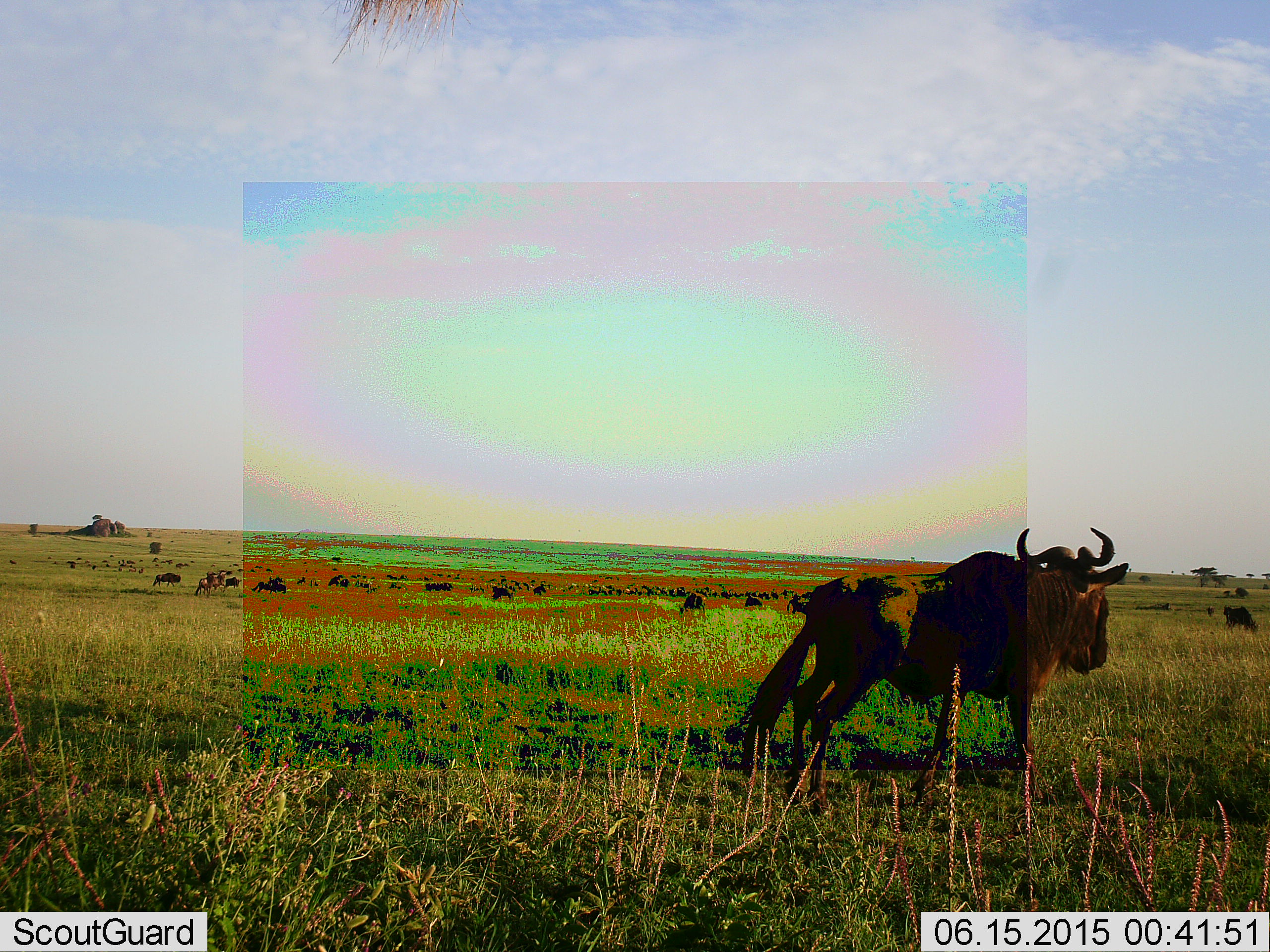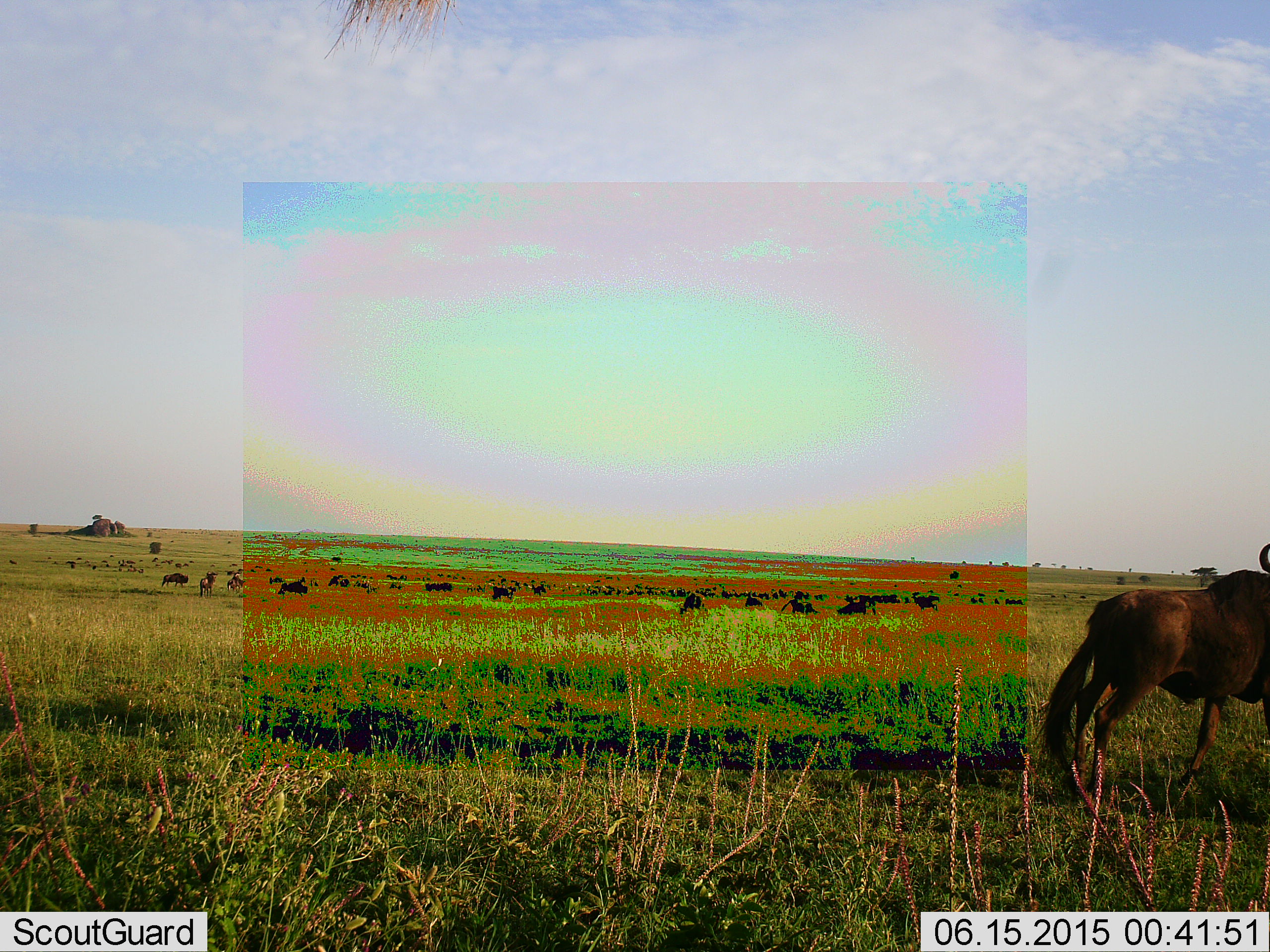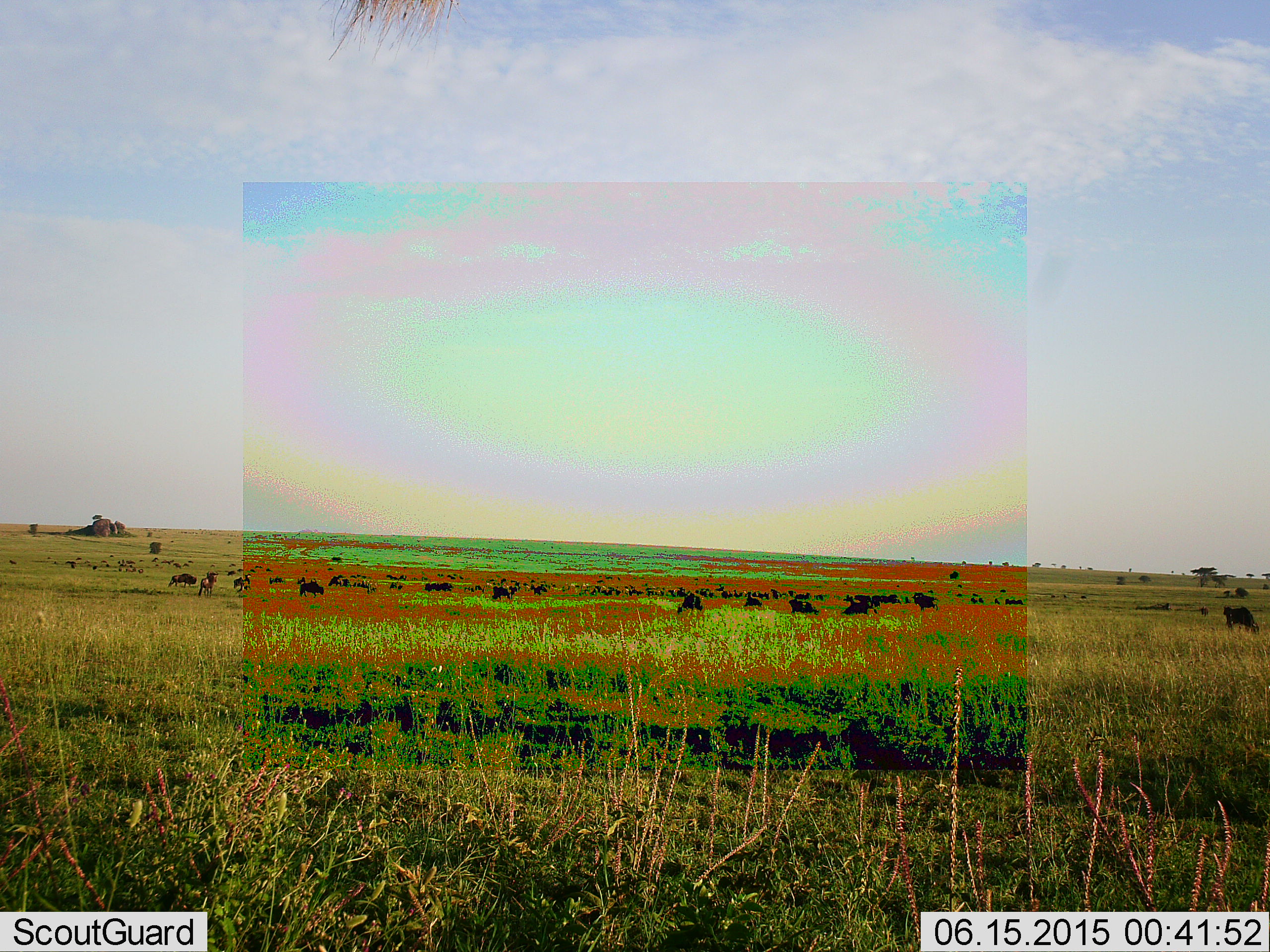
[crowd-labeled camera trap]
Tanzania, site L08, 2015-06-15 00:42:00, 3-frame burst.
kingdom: Animalia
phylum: Chordata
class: Mammalia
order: Artiodactyla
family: Bovidae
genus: Connochaetes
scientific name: Connochaetes taurinus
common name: blue wildebeest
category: wildebeest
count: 11-50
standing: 70%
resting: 20%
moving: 90%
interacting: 0%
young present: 0%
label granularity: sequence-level